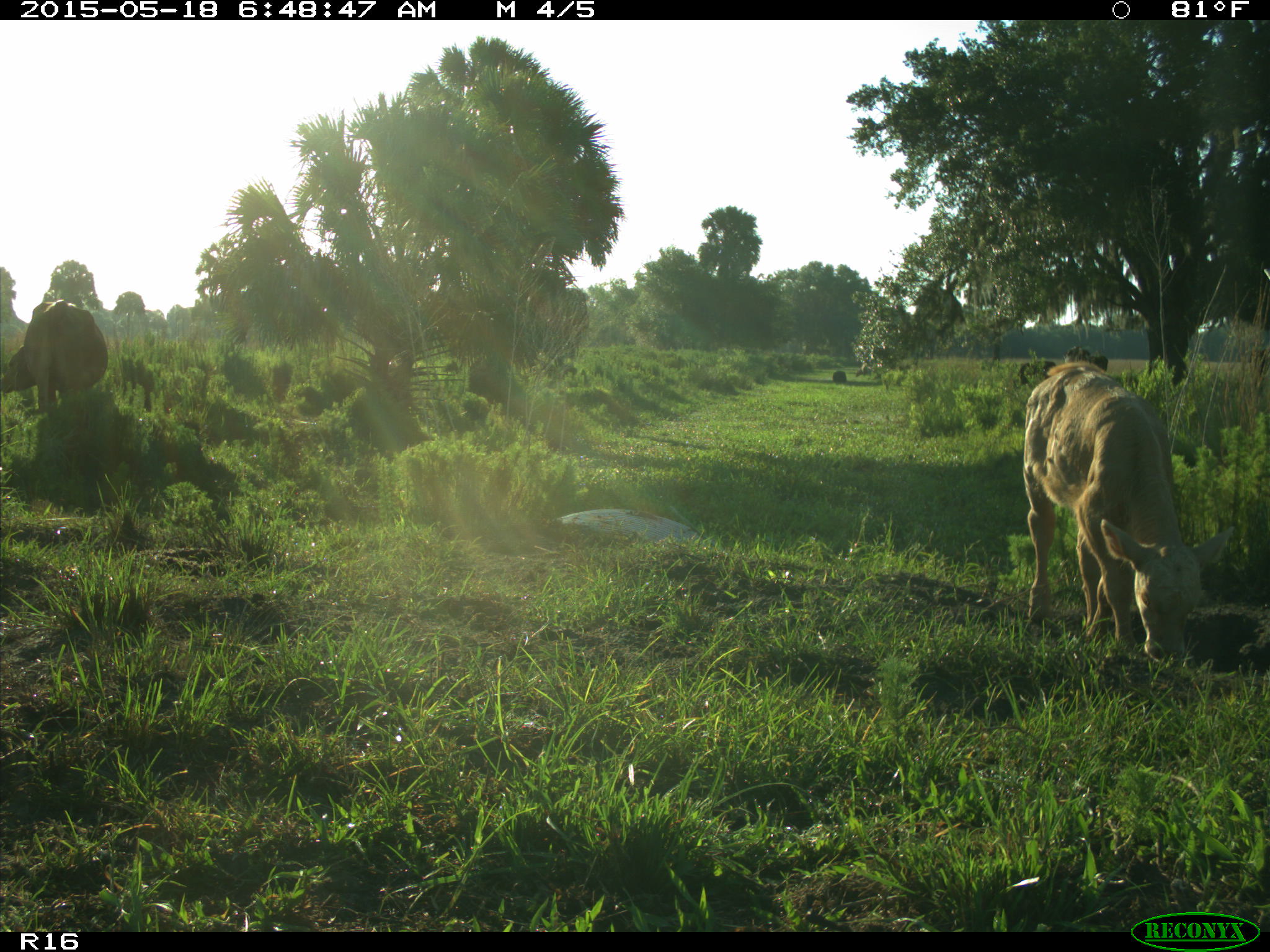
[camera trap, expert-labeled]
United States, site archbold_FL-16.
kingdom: Animalia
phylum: Chordata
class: Mammalia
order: Artiodactyla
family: Bovidae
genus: Bos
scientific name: Bos taurus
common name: domestic cow